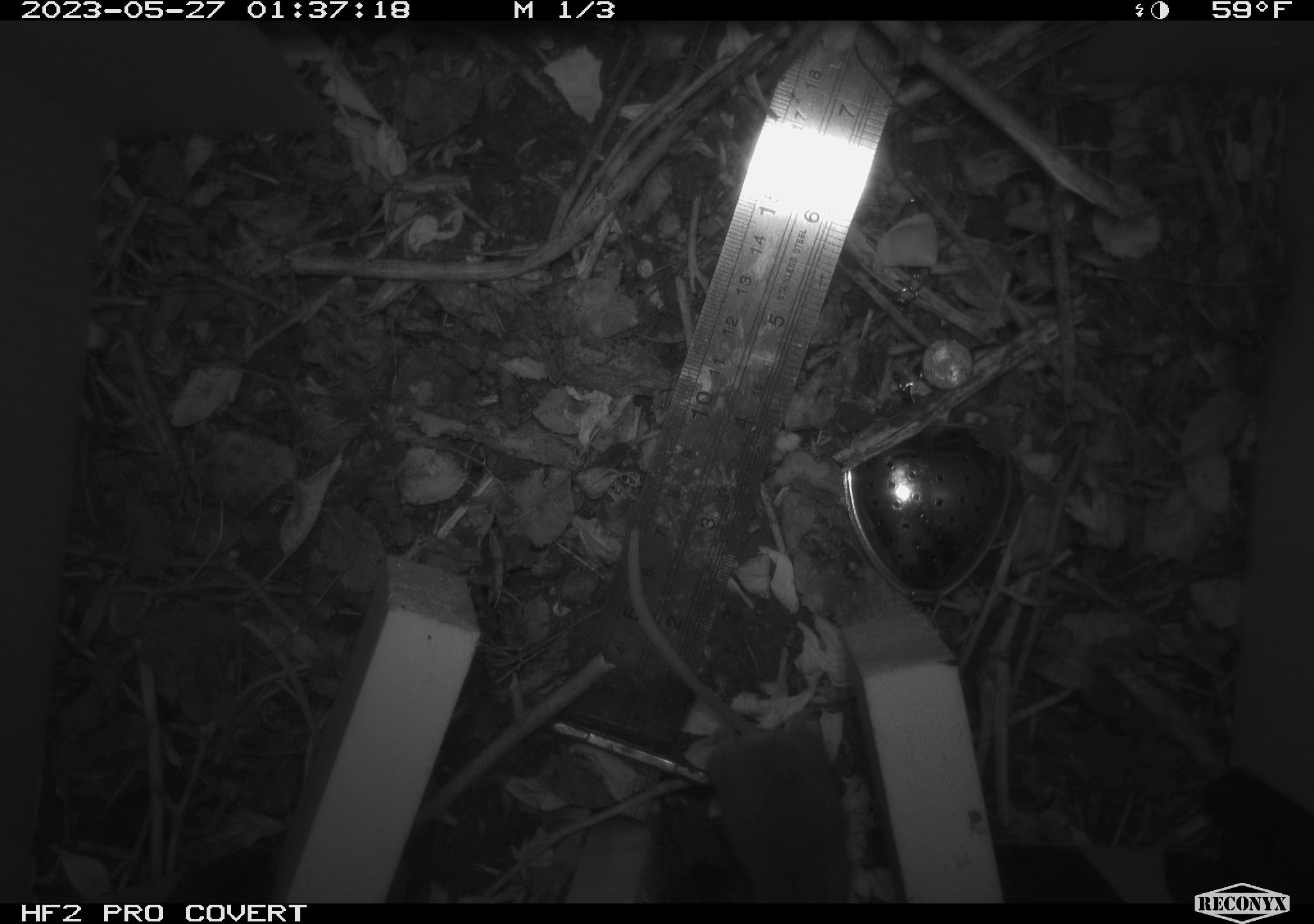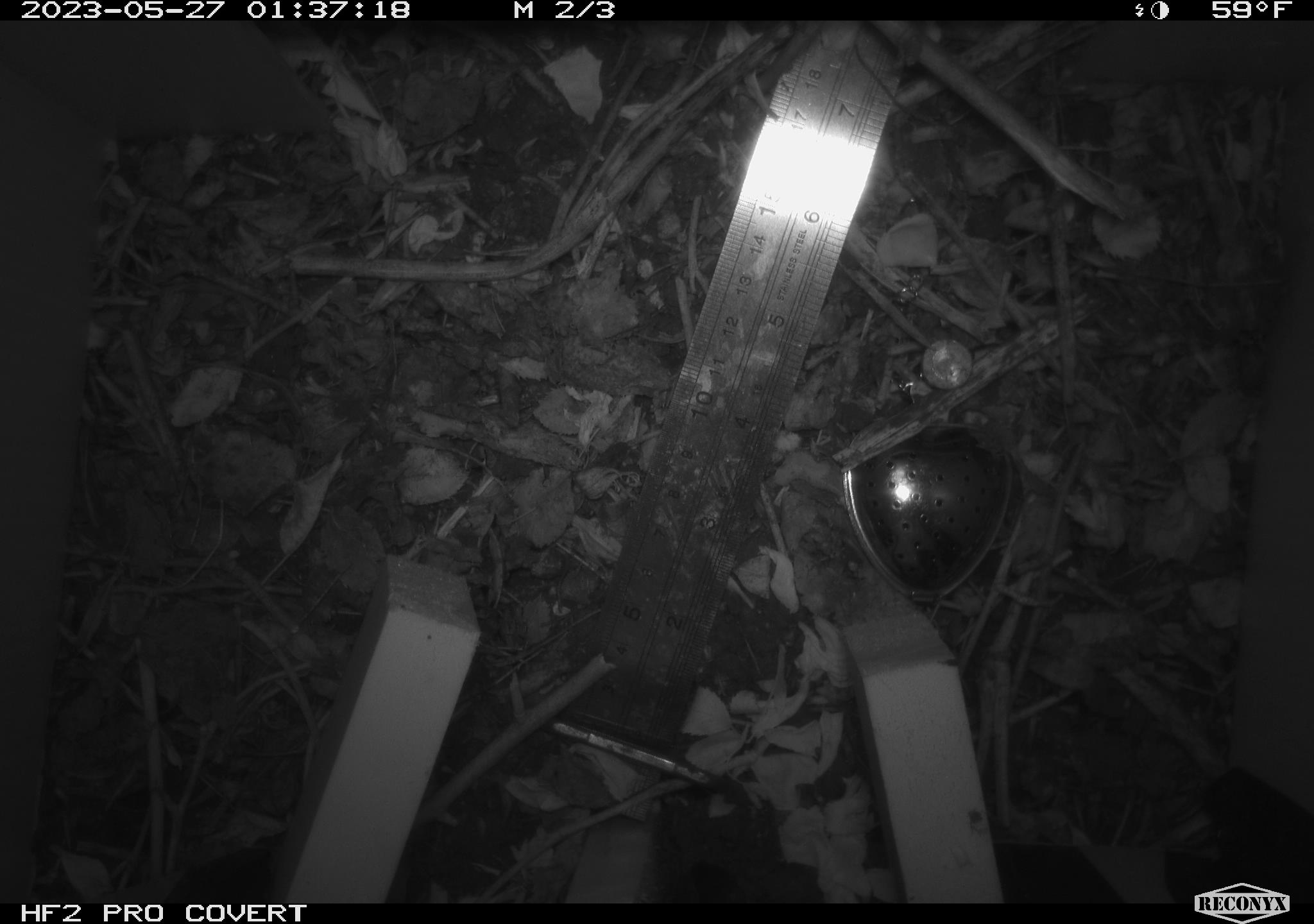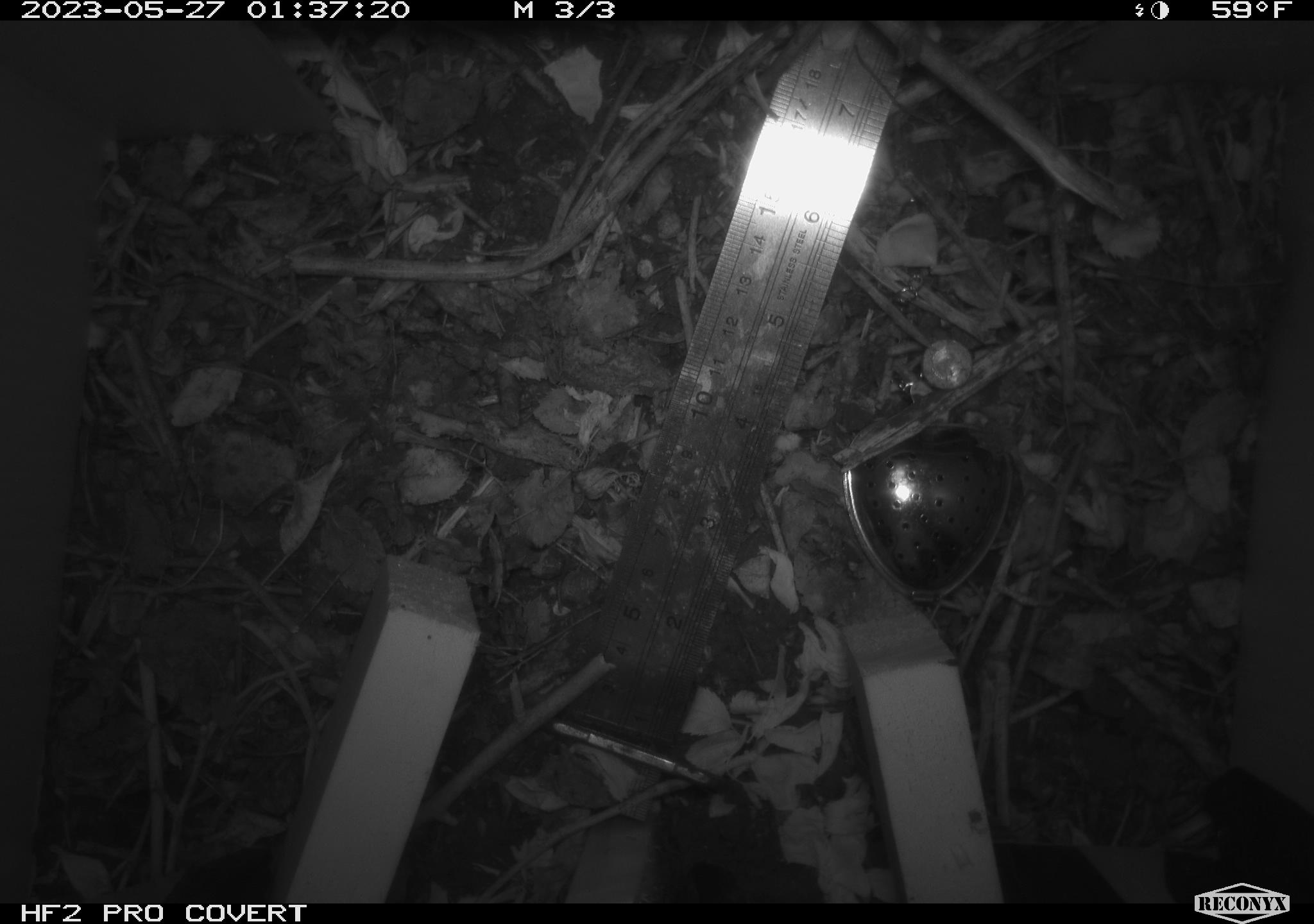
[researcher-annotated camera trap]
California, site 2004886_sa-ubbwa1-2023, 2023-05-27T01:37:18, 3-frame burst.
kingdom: Animalia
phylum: Chordata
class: Mammalia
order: Rodentia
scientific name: Rodentia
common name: mouse species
Mouse species (Rodentia).